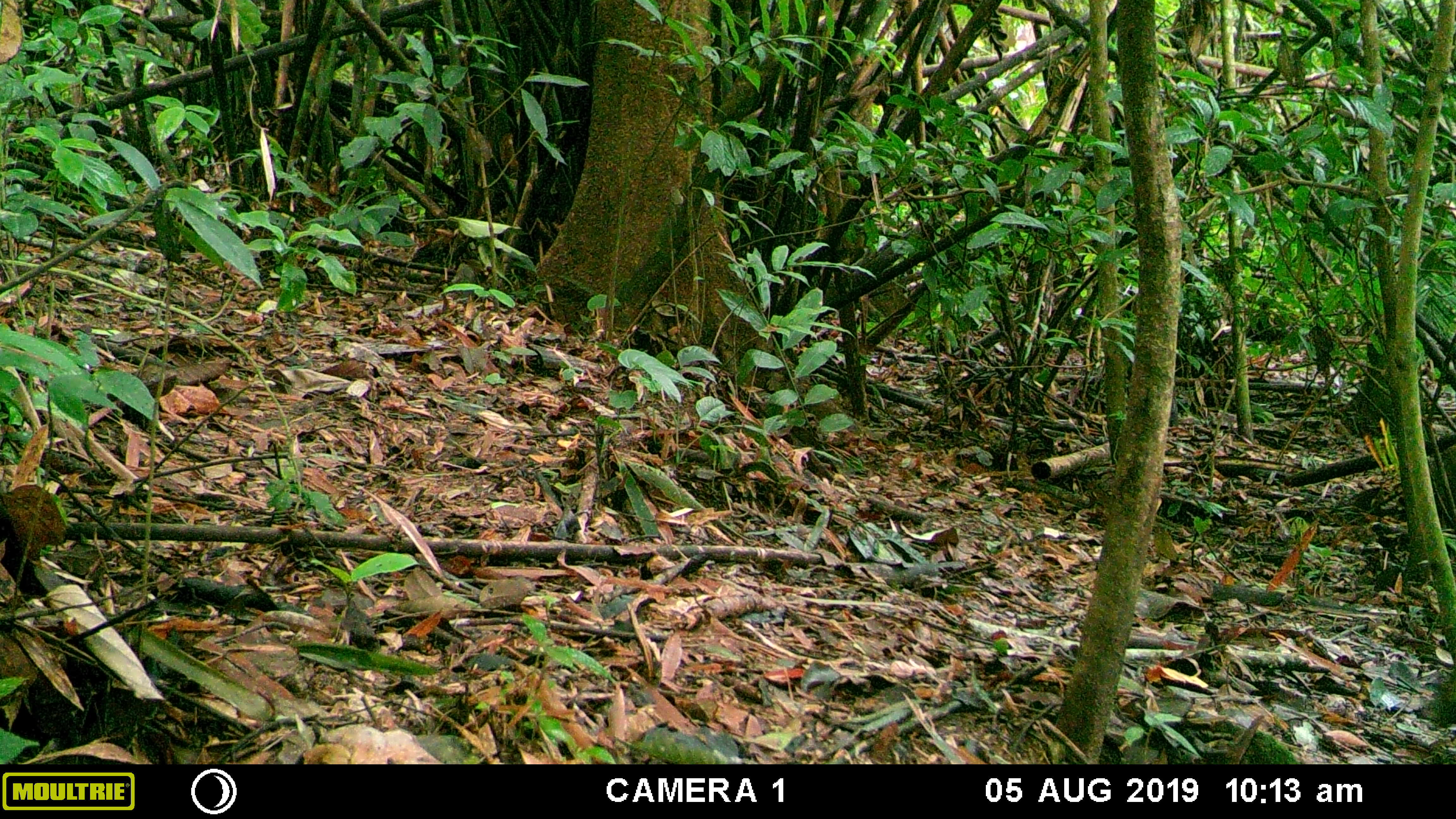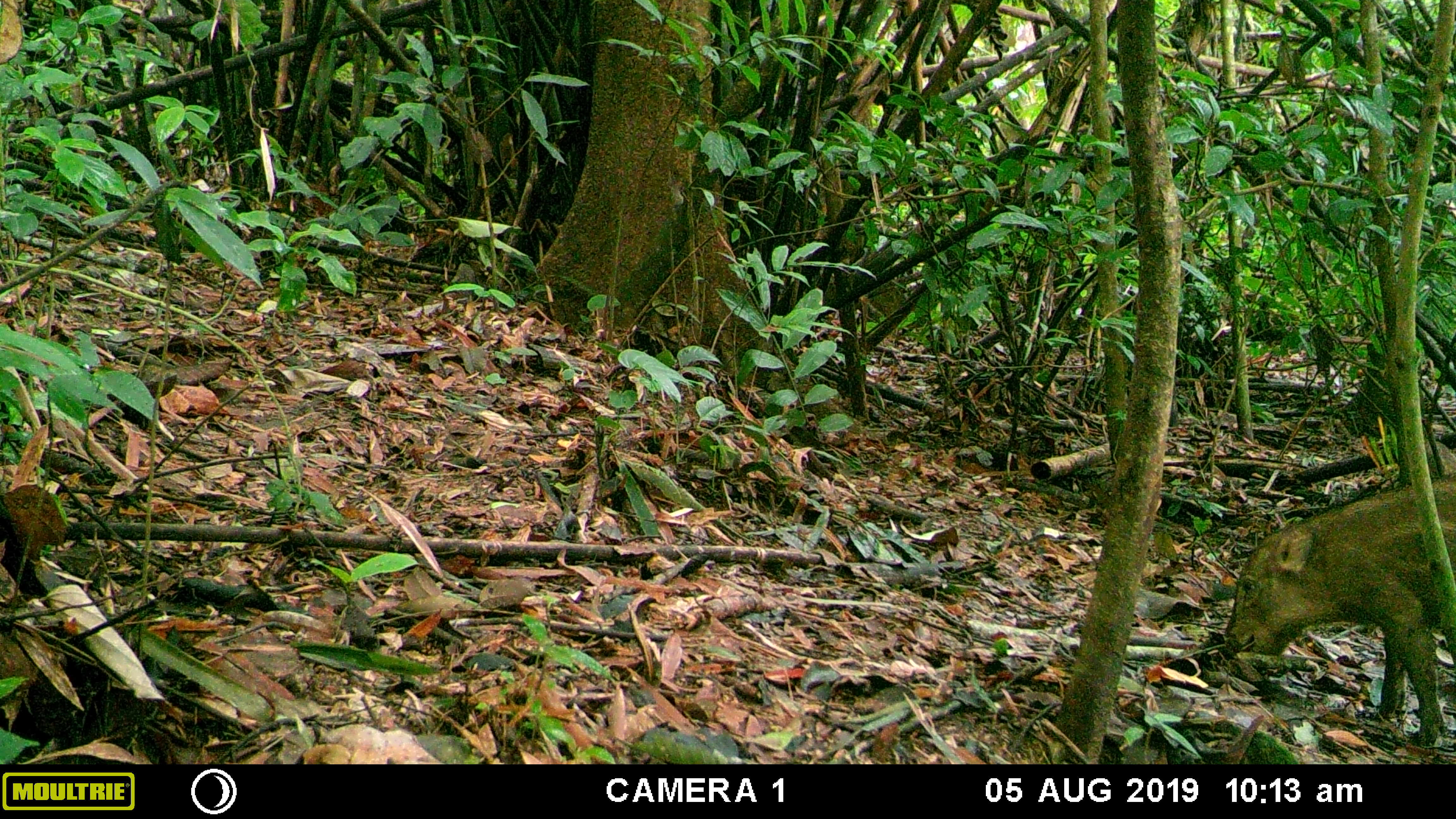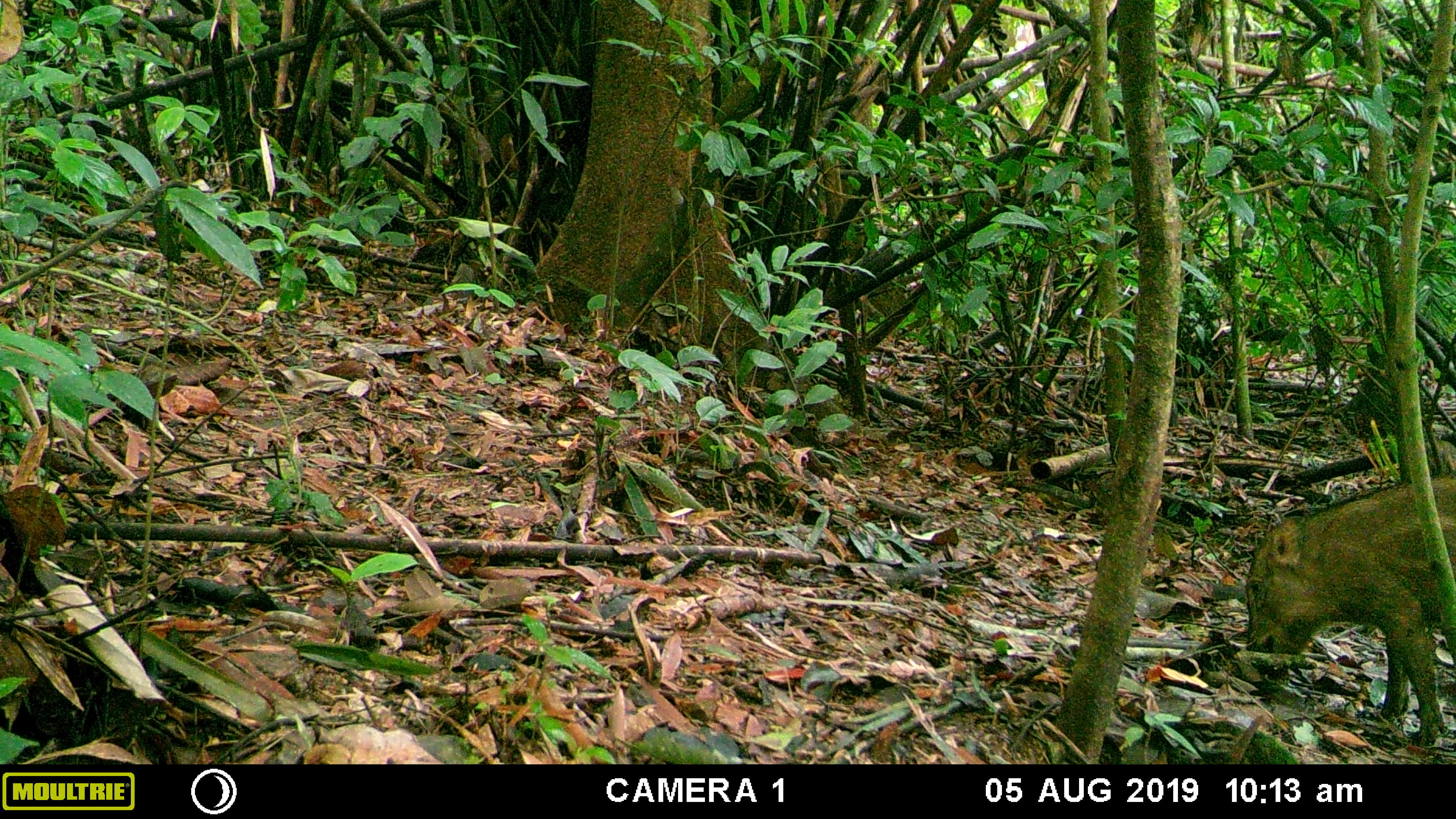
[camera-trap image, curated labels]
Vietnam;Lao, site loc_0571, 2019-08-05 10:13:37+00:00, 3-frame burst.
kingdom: Animalia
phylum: Chordata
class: Mammalia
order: Artiodactyla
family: Suidae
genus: Sus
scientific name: Sus scrofa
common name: eurasian wild pig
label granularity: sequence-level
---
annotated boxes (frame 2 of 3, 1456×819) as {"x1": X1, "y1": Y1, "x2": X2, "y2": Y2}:
eurasian wild pig: {"x1": 1221, "y1": 474, "x2": 1456, "y2": 748}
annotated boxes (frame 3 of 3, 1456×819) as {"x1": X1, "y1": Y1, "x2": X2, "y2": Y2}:
eurasian wild pig: {"x1": 1243, "y1": 474, "x2": 1456, "y2": 748}